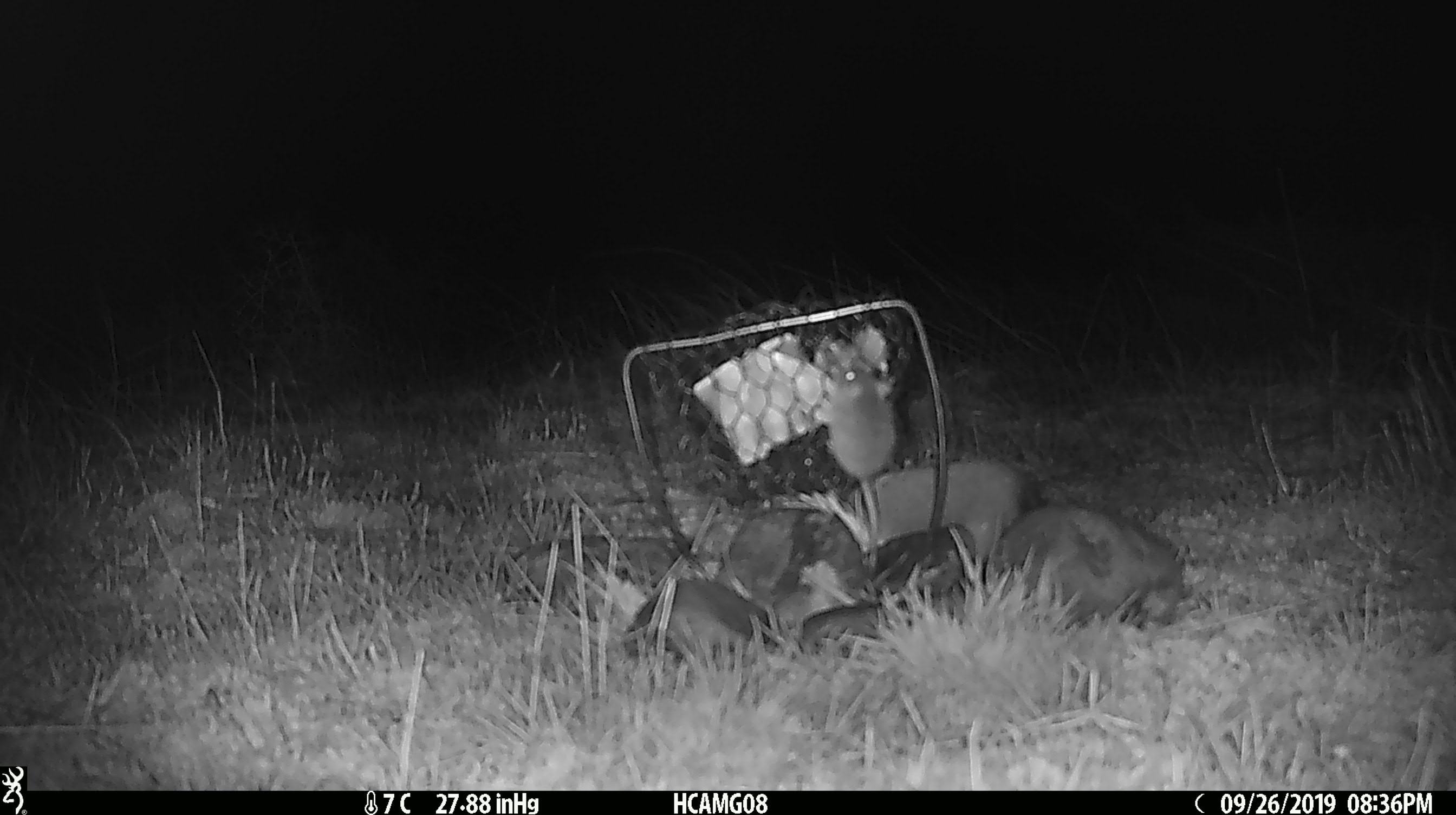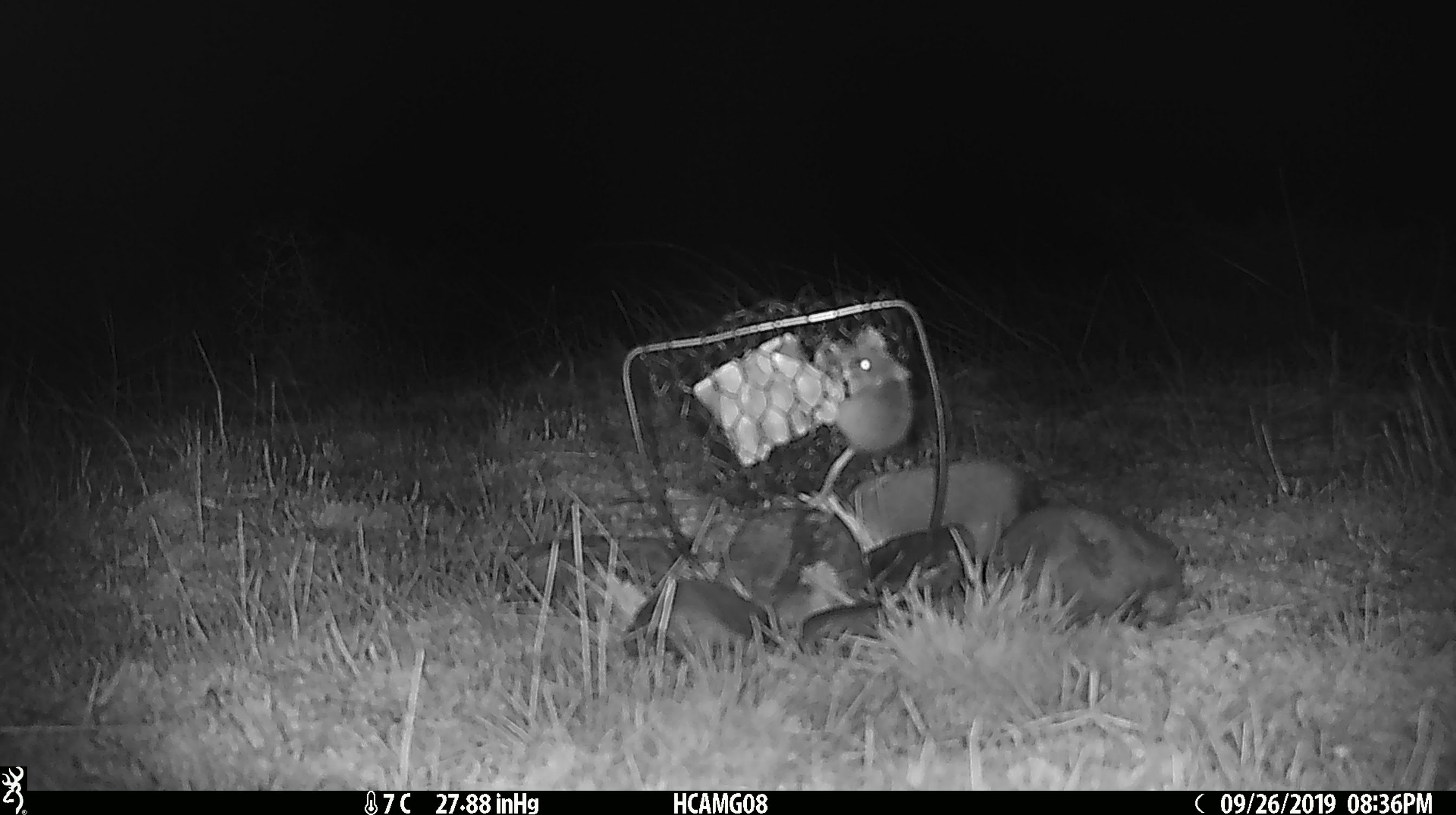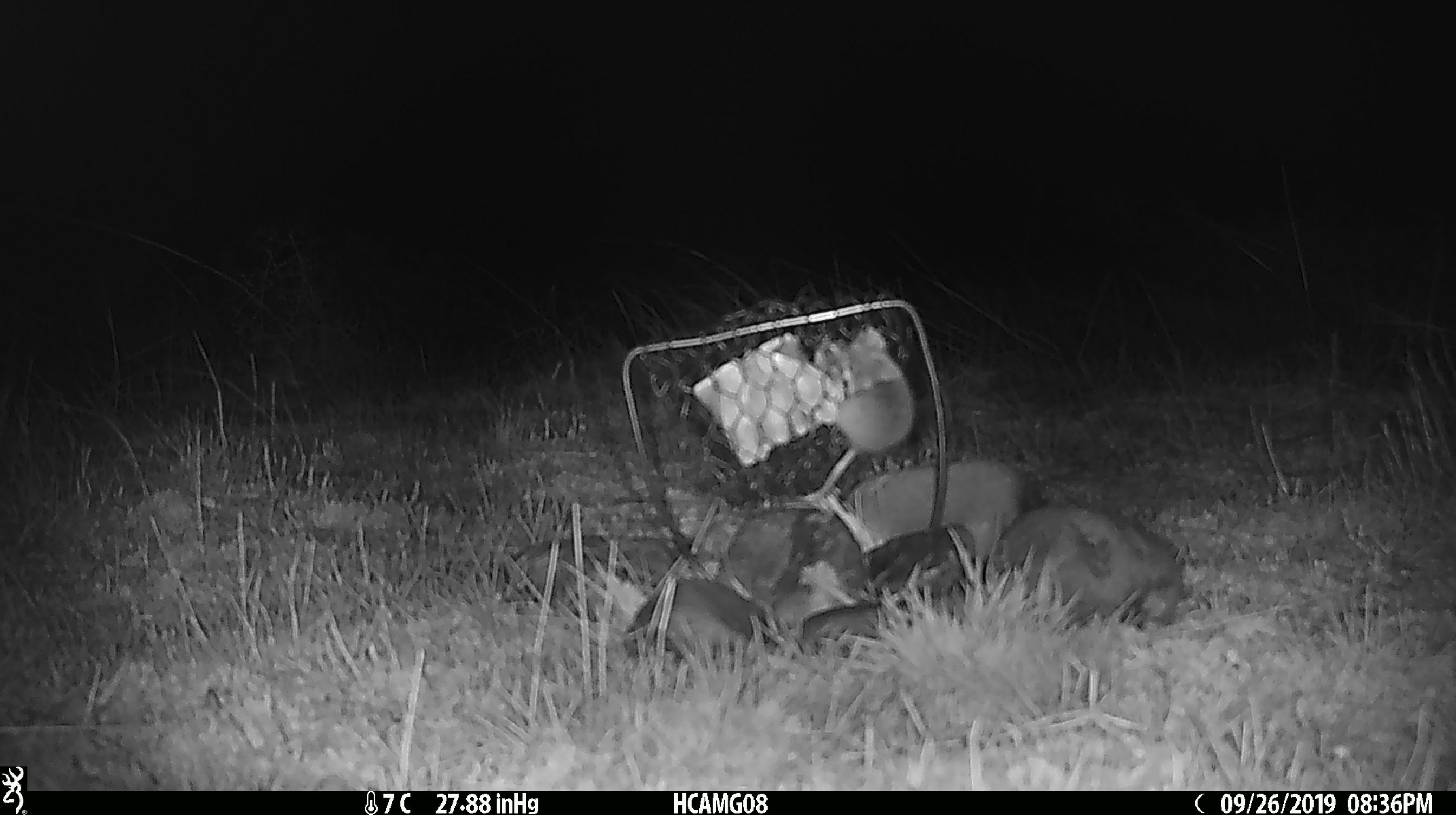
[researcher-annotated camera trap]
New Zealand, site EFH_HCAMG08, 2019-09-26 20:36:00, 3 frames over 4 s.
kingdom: Animalia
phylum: Chordata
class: Mammalia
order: Rodentia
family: Muridae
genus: Mus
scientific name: Mus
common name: mouse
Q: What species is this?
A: Mouse (Mus).